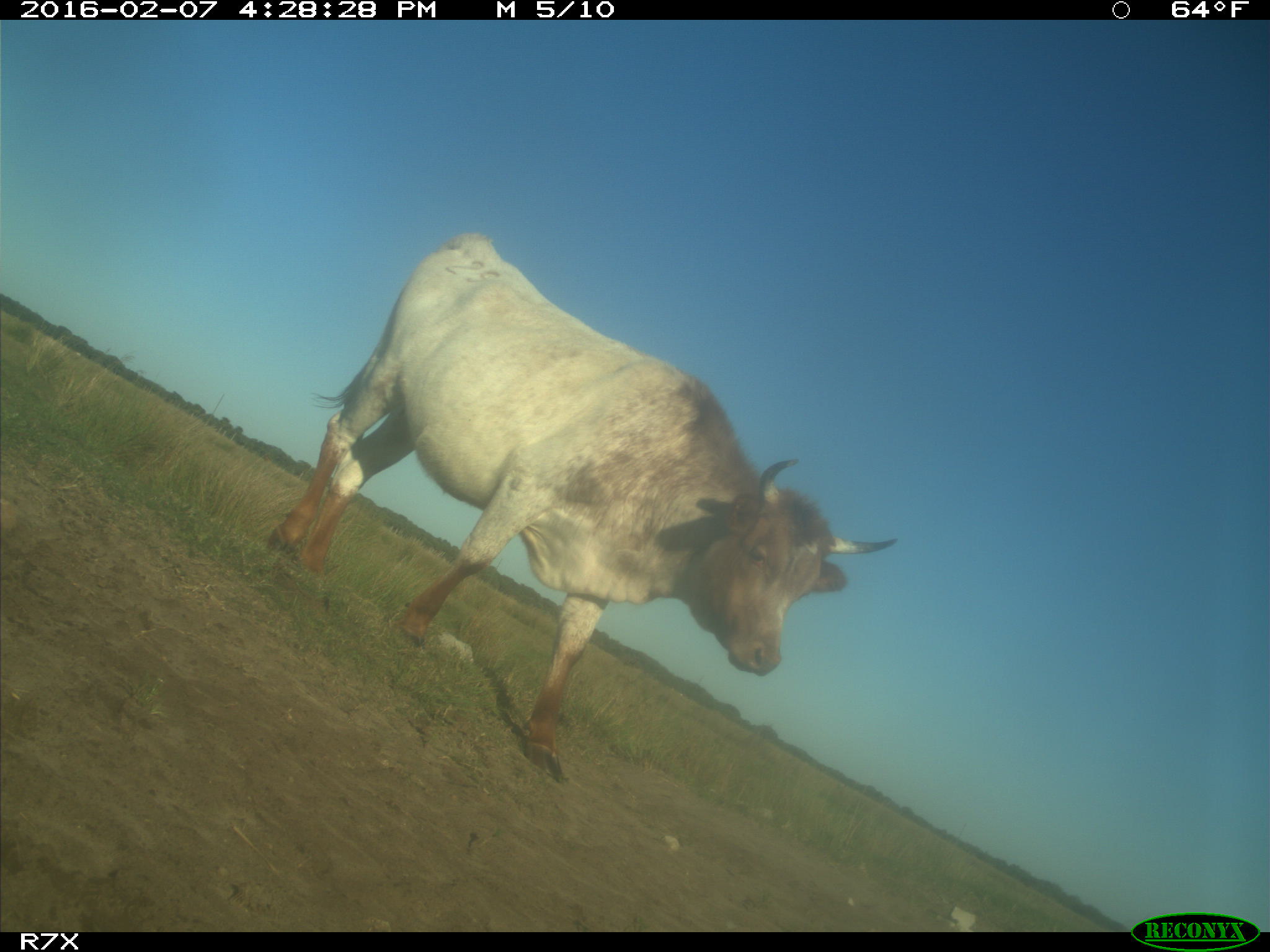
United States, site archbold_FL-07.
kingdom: Animalia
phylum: Chordata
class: Mammalia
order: Artiodactyla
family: Bovidae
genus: Bos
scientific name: Bos taurus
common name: domestic cow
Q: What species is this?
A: Bos taurus (domestic cow).